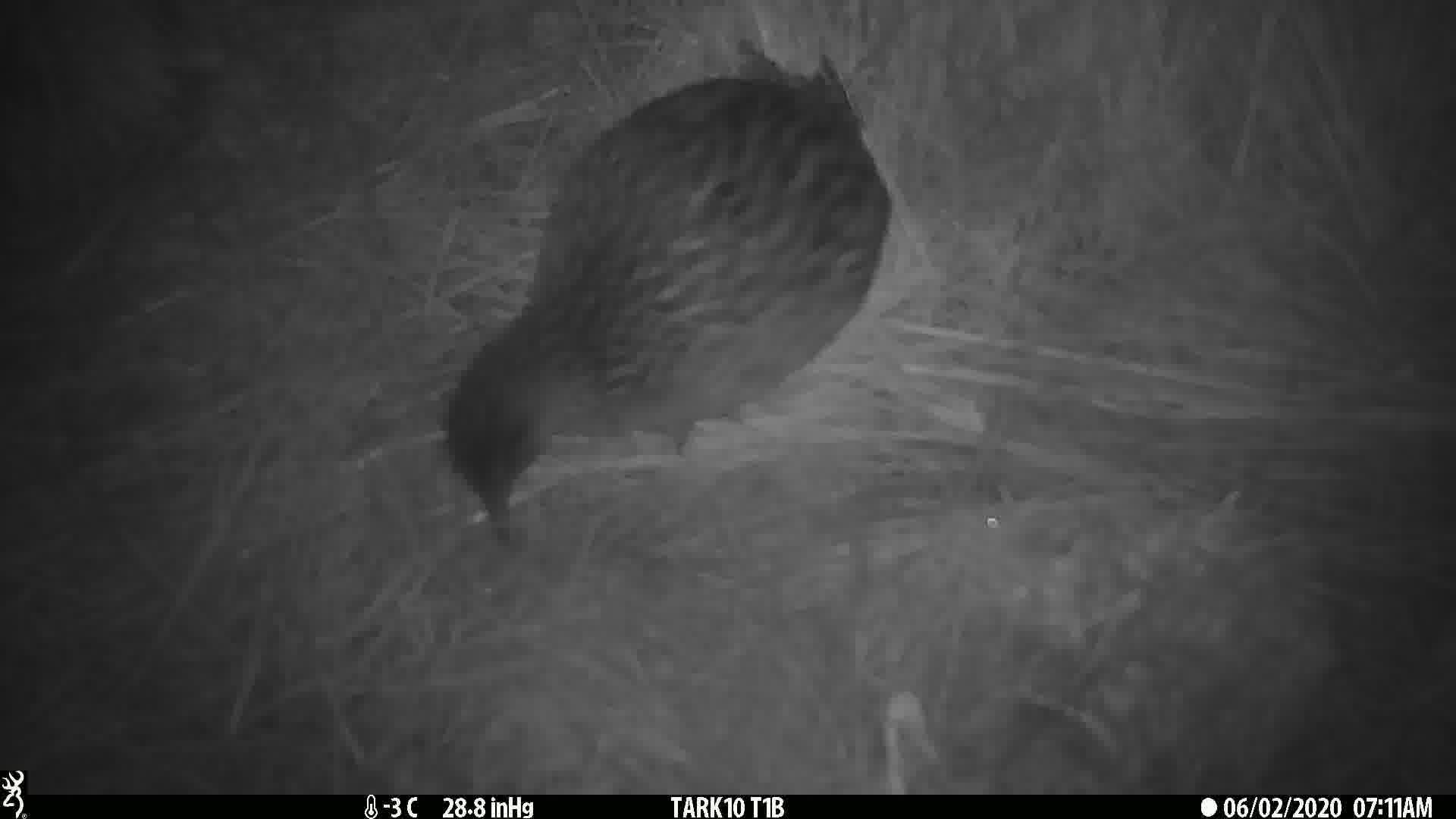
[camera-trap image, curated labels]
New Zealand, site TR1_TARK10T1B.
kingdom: Animalia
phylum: Chordata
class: Aves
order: Gruiformes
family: Rallidae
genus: Gallirallus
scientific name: Gallirallus australis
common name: weka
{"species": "weka (Gallirallus australis)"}